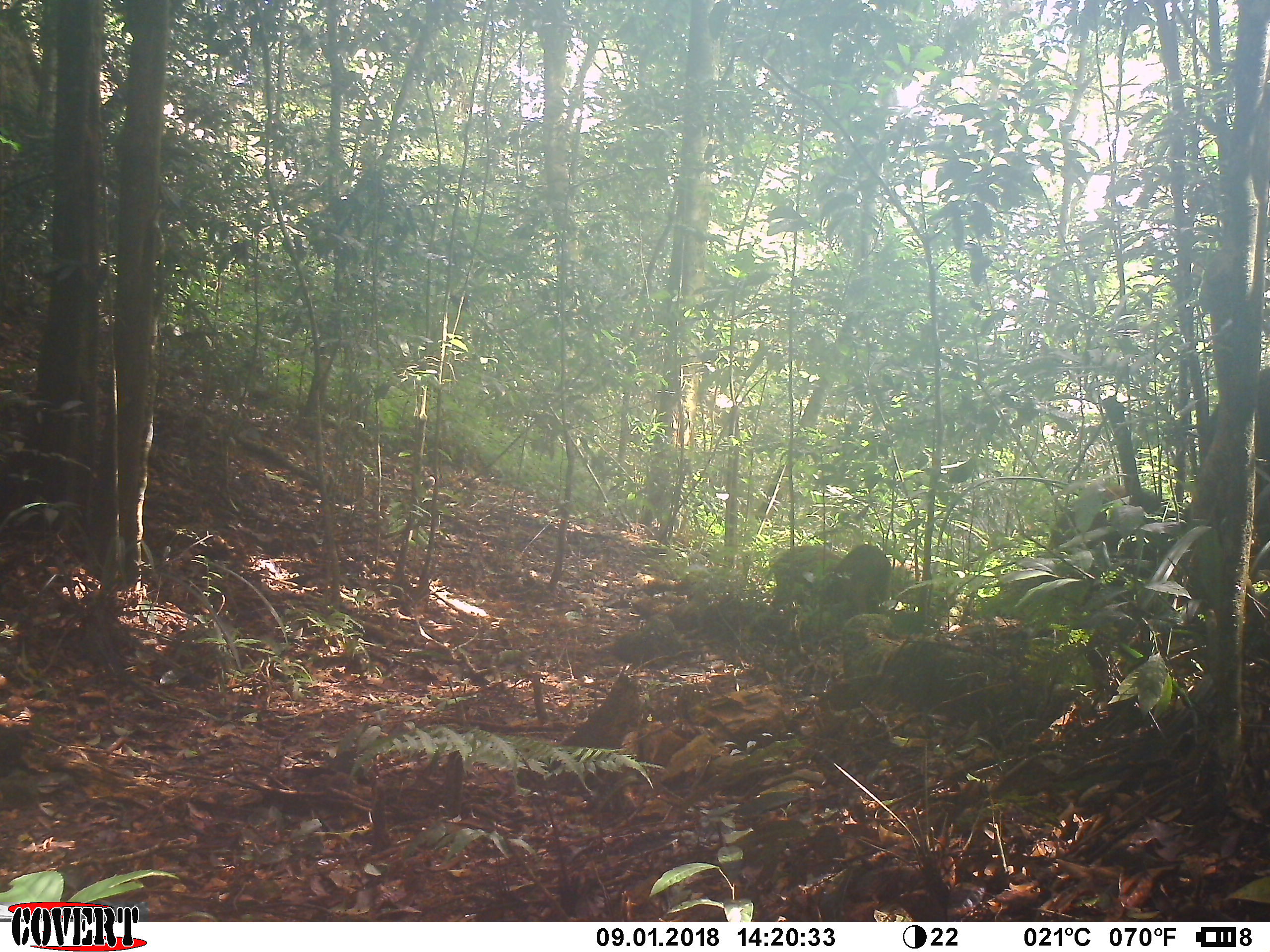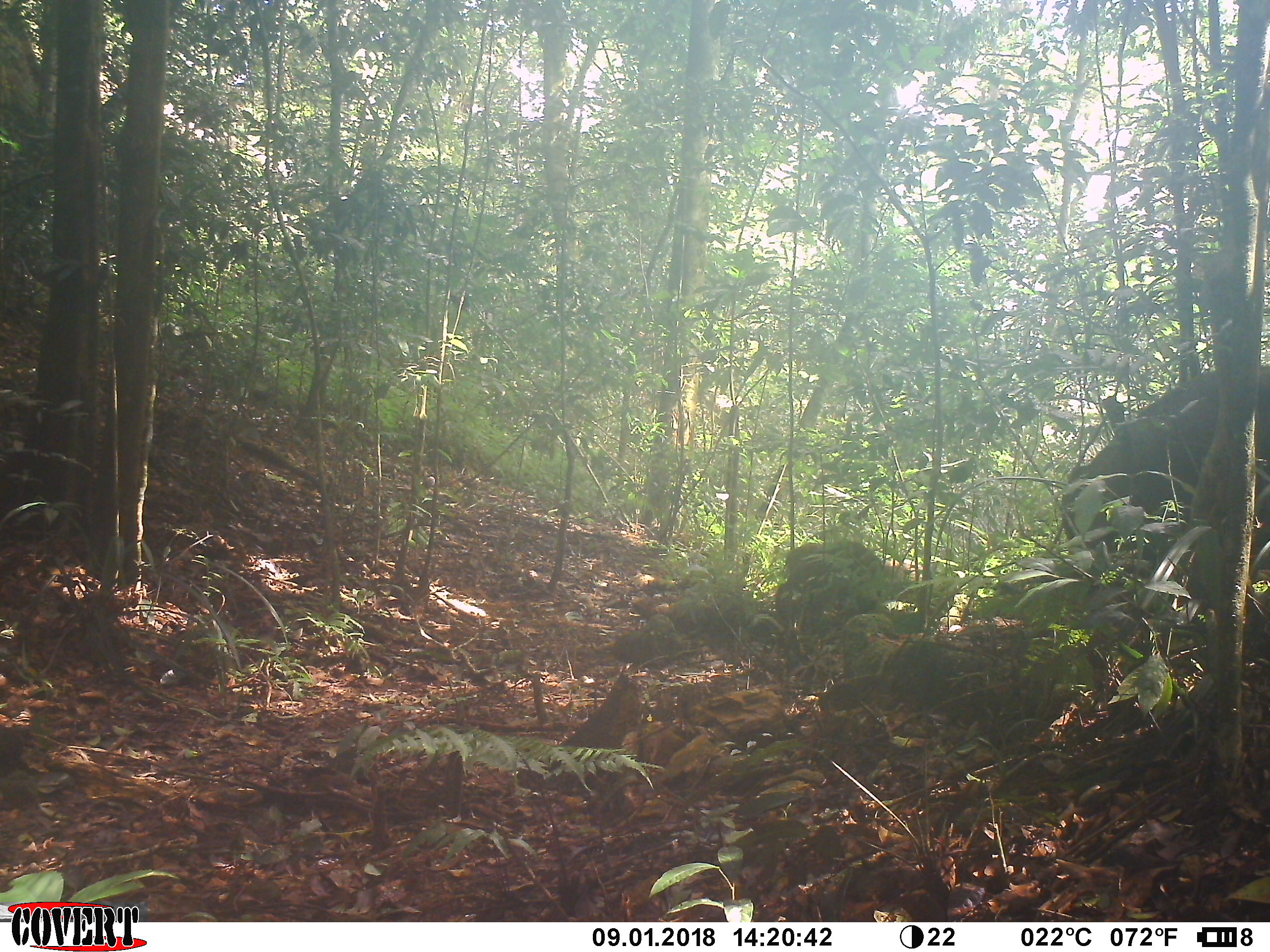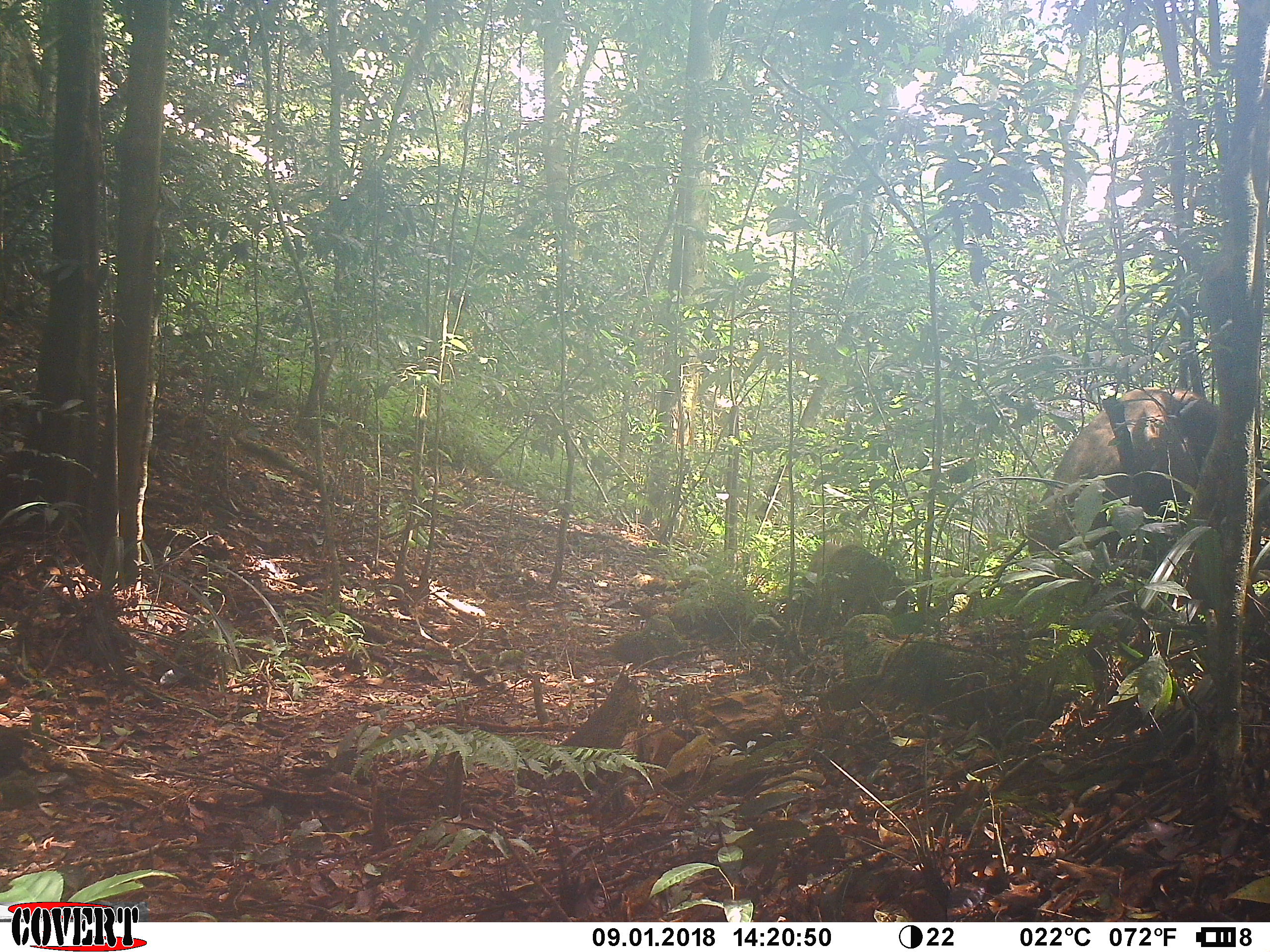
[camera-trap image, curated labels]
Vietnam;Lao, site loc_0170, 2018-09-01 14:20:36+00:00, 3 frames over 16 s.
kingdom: Animalia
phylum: Chordata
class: Mammalia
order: Artiodactyla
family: Suidae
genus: Sus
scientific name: Sus scrofa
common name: eurasian wild pig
Eurasian wild pig (Sus scrofa). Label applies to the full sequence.